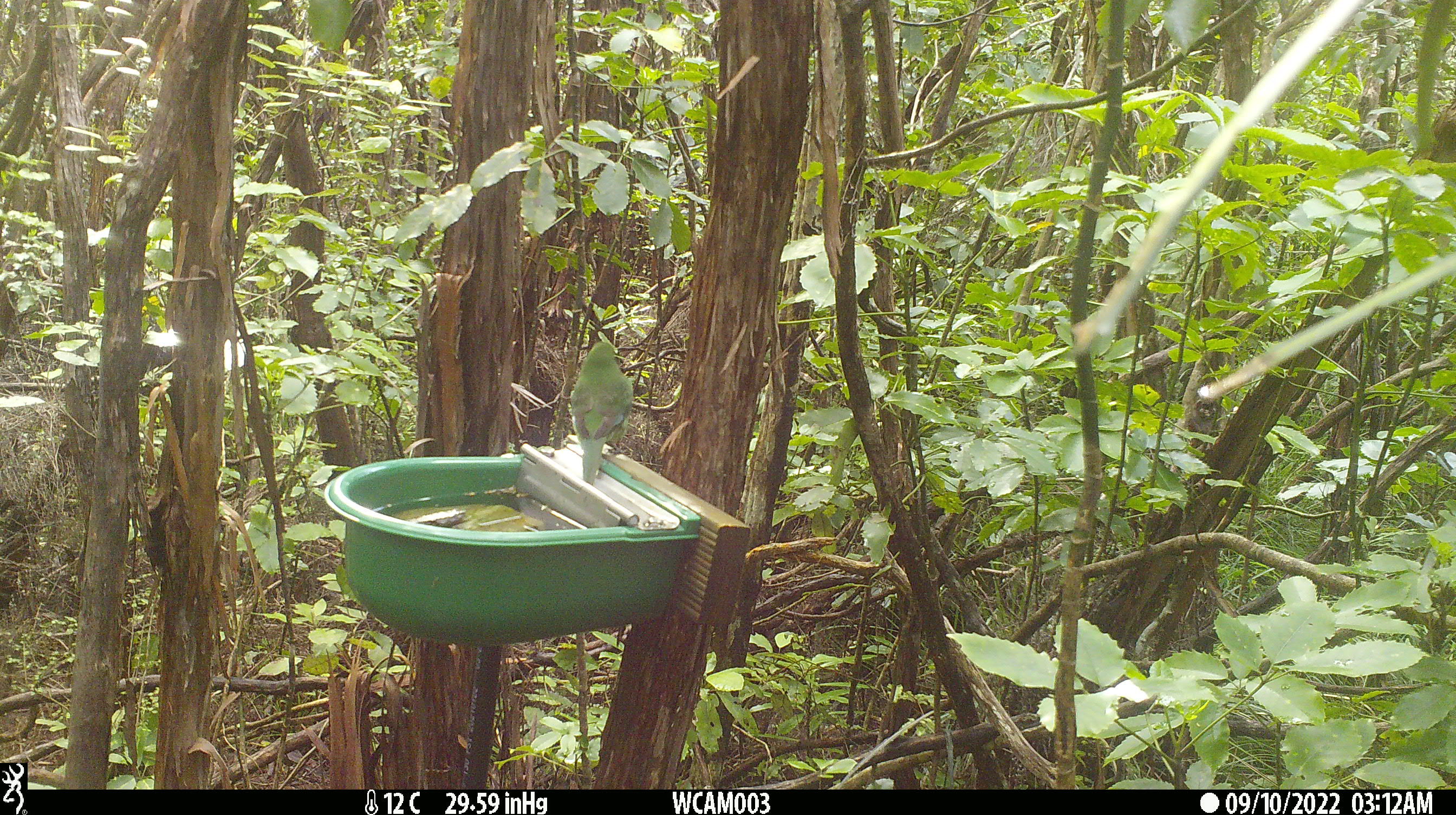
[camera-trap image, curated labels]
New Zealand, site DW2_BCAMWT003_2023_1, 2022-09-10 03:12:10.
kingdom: Animalia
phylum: Chordata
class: Aves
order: Psittaciformes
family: Psittaculidae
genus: Cyanoramphus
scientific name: Cyanoramphus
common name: parakeet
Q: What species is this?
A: Parakeet (Cyanoramphus).